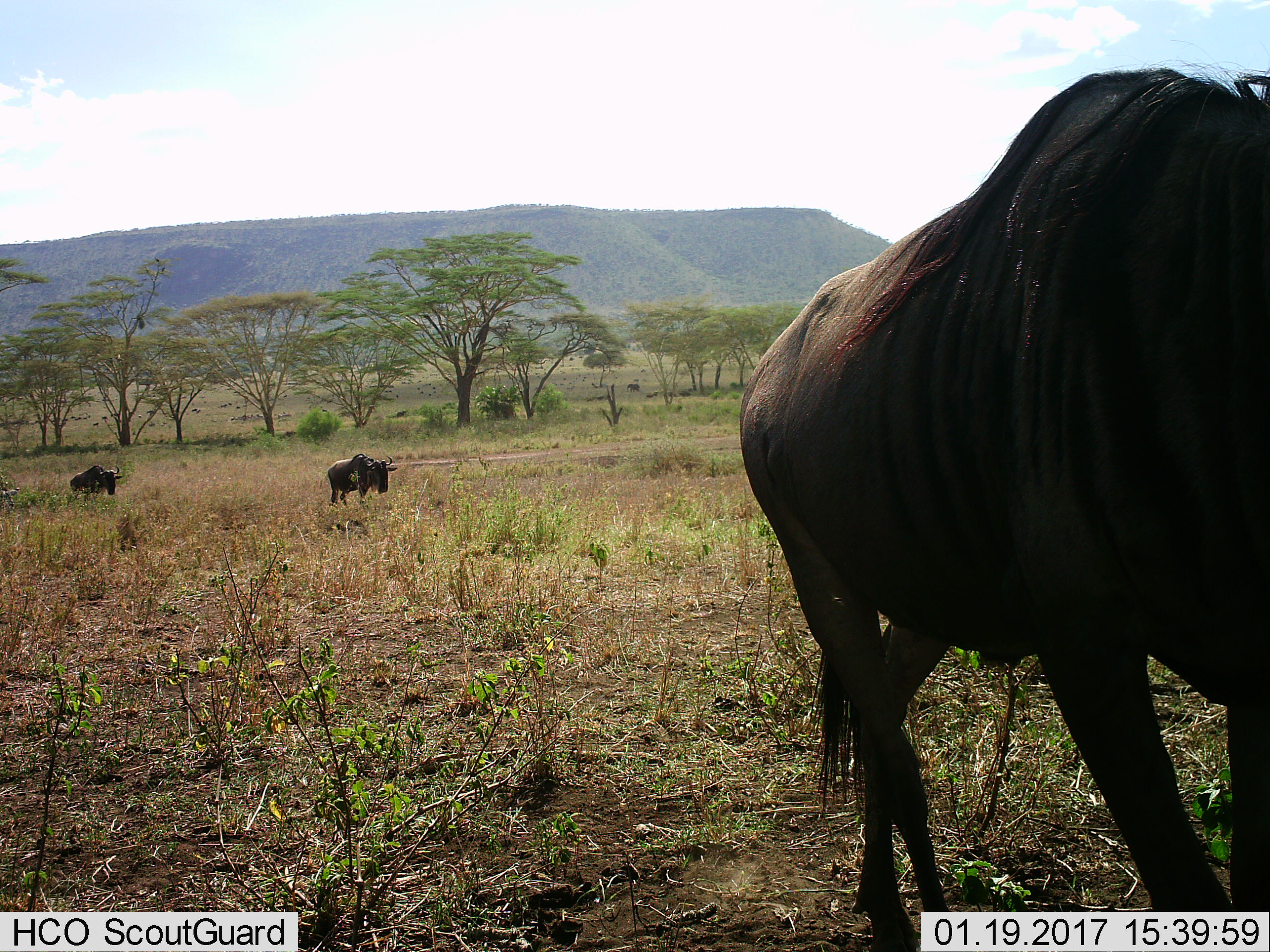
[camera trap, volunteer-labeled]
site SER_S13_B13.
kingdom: Animalia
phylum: Chordata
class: Mammalia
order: Artiodactyla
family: Bovidae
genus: Connochaetes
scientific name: Connochaetes taurinus taurinus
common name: blue wildebeest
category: wildebeestblue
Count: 3.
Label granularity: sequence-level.